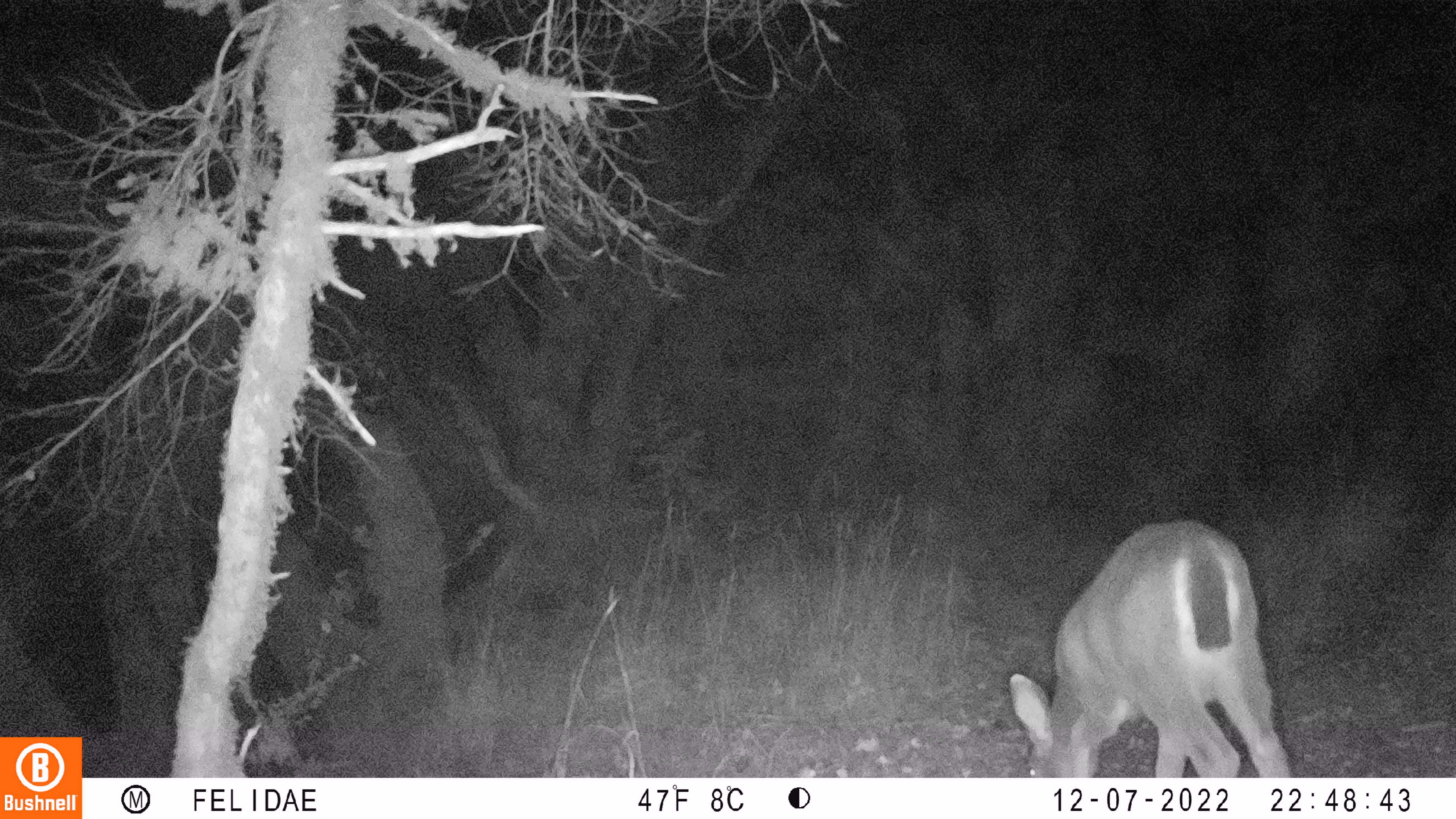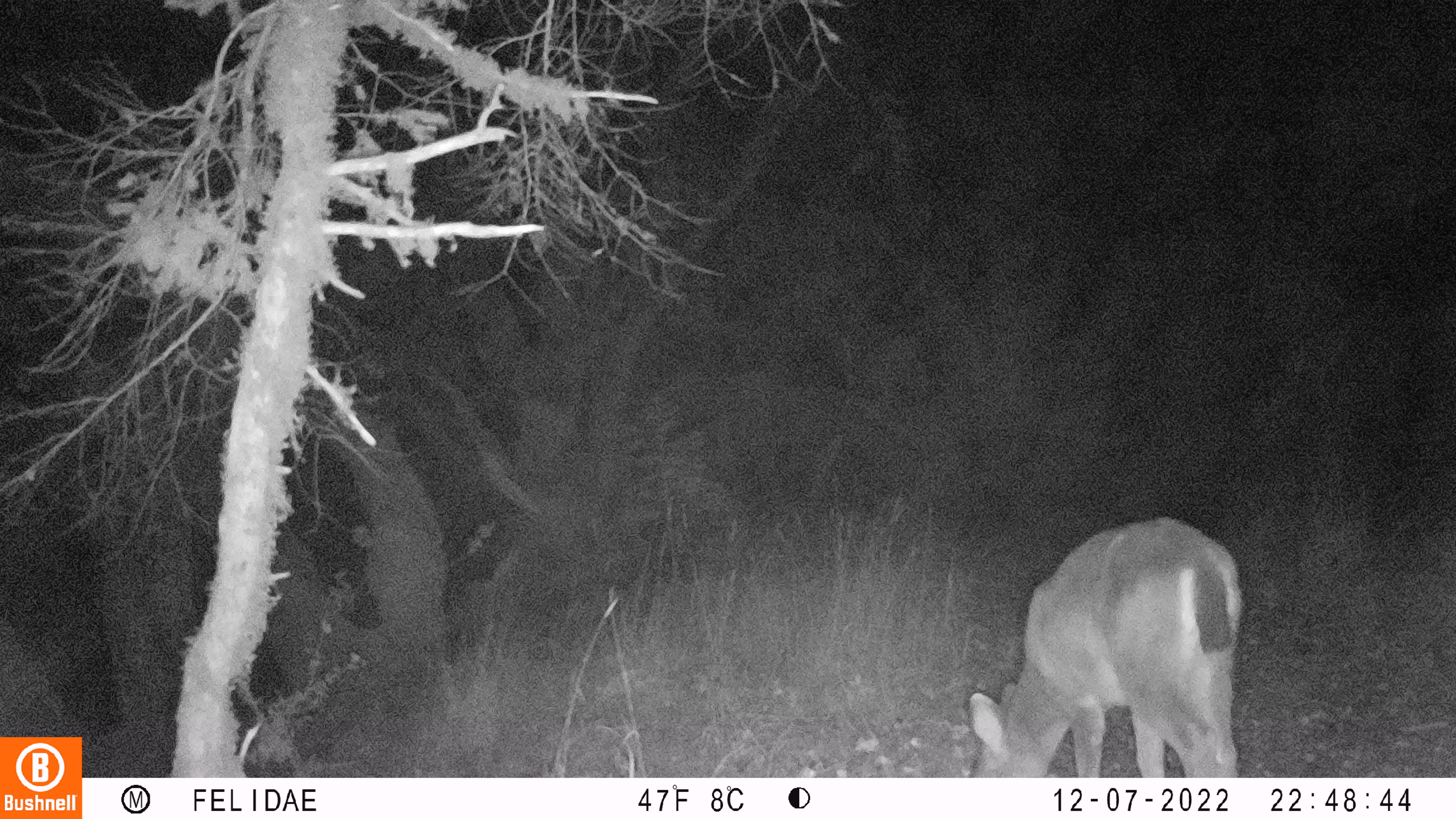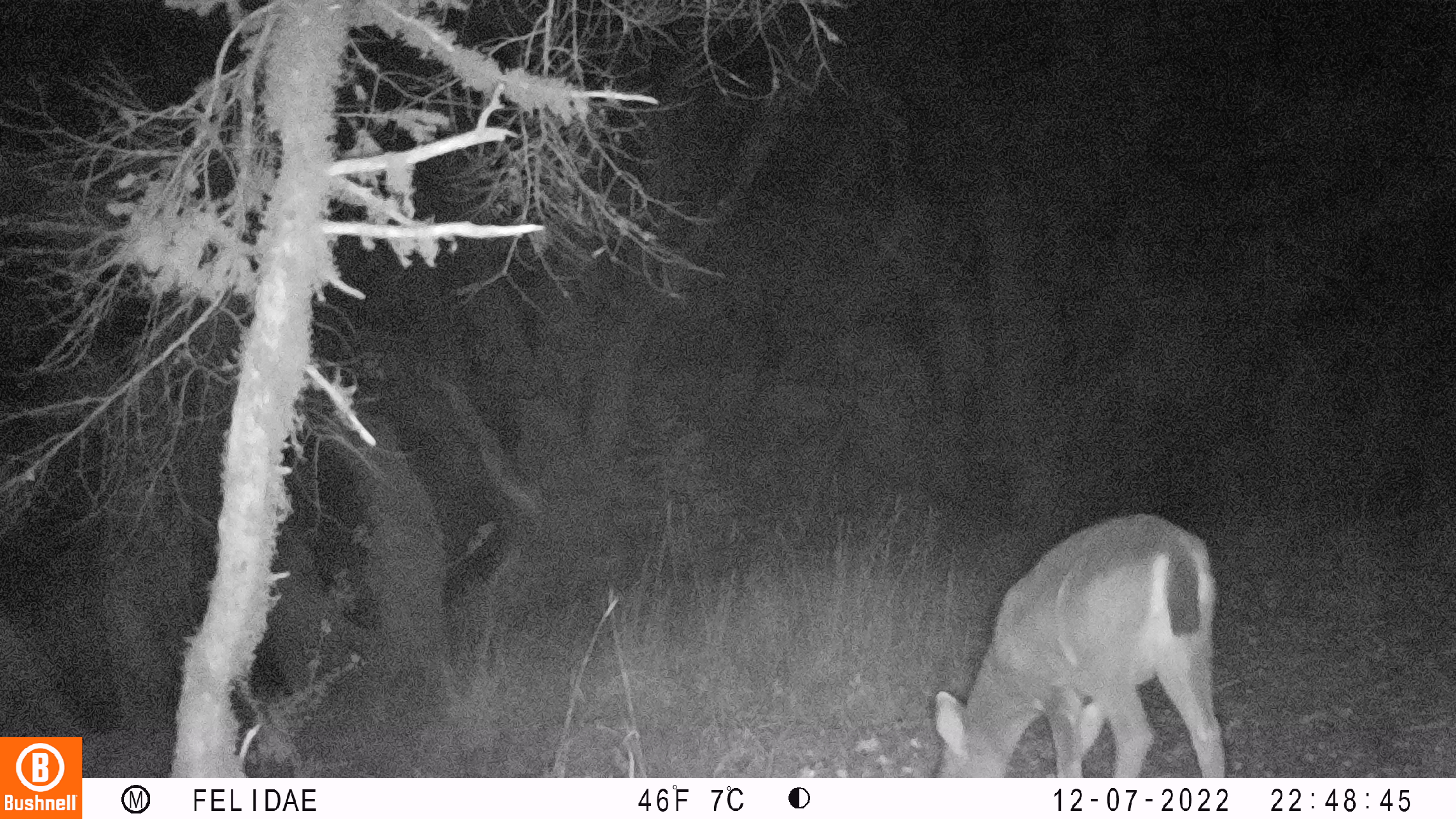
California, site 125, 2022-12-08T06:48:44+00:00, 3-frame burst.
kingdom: Animalia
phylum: Chordata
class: Mammalia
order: Artiodactyla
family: Cervidae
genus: Odocoileus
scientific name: Odocoileus hemionus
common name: mule deer